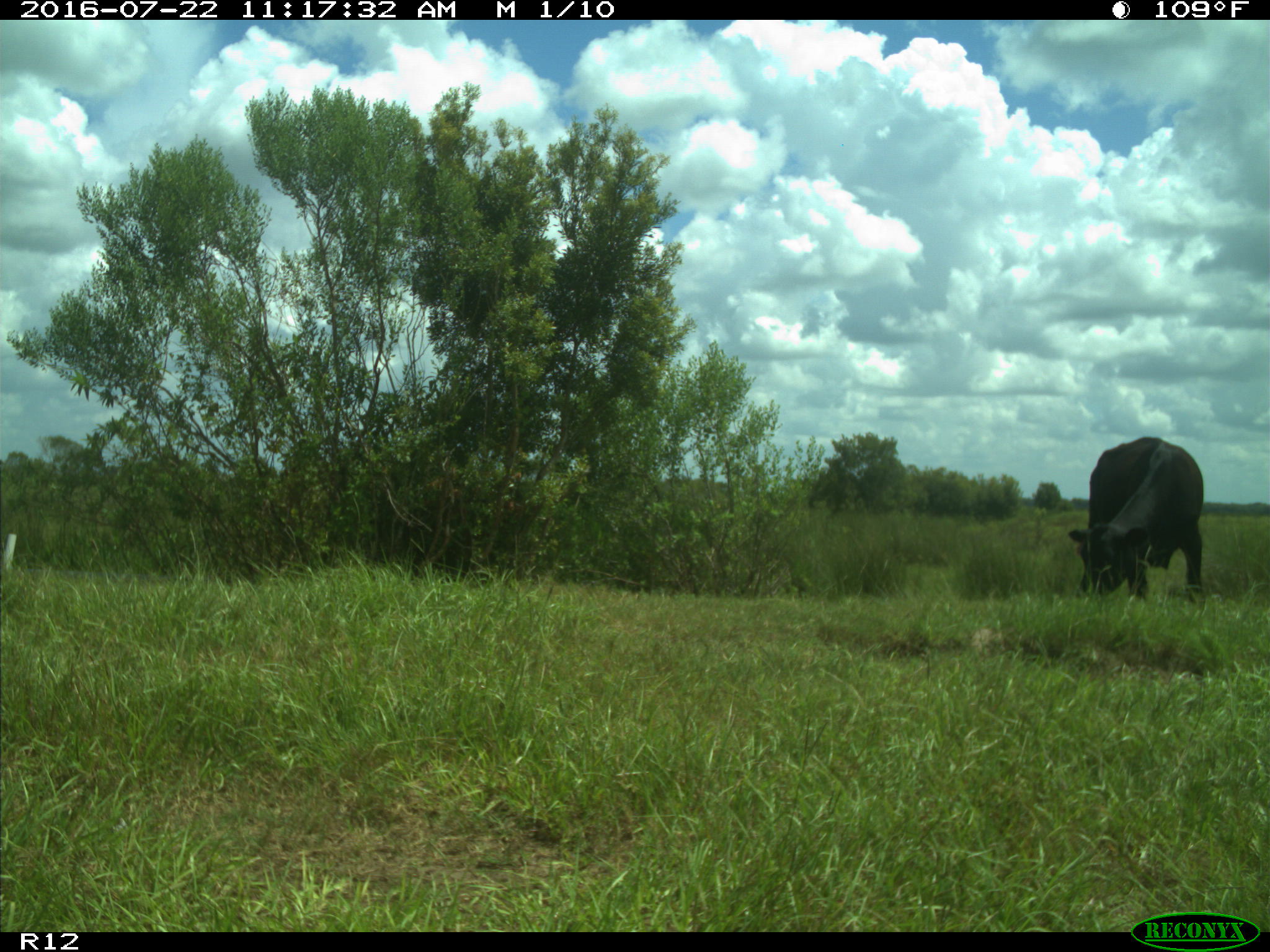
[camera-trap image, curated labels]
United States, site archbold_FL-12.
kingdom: Animalia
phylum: Chordata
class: Mammalia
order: Artiodactyla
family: Bovidae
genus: Bos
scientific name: Bos taurus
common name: domestic cow